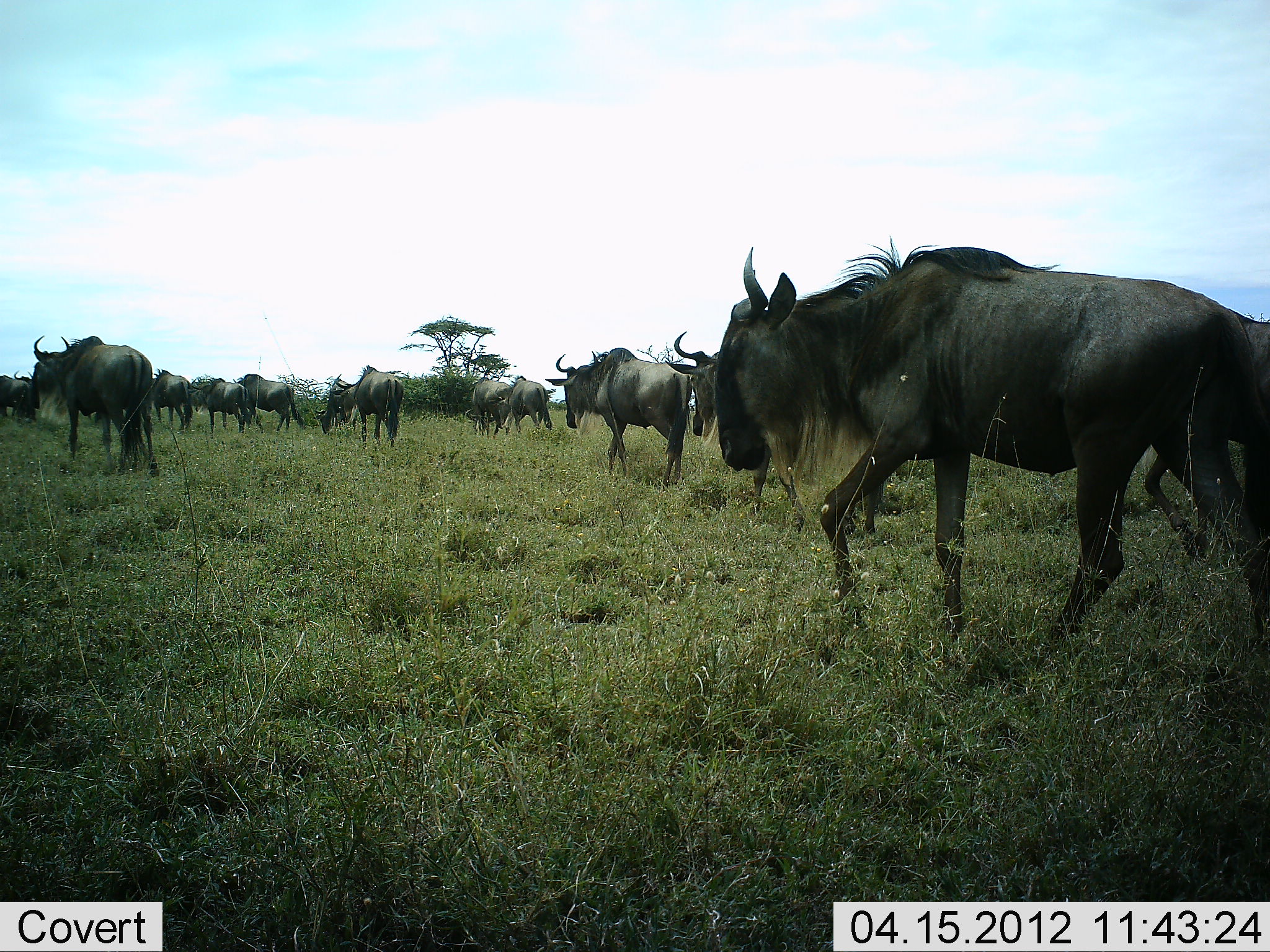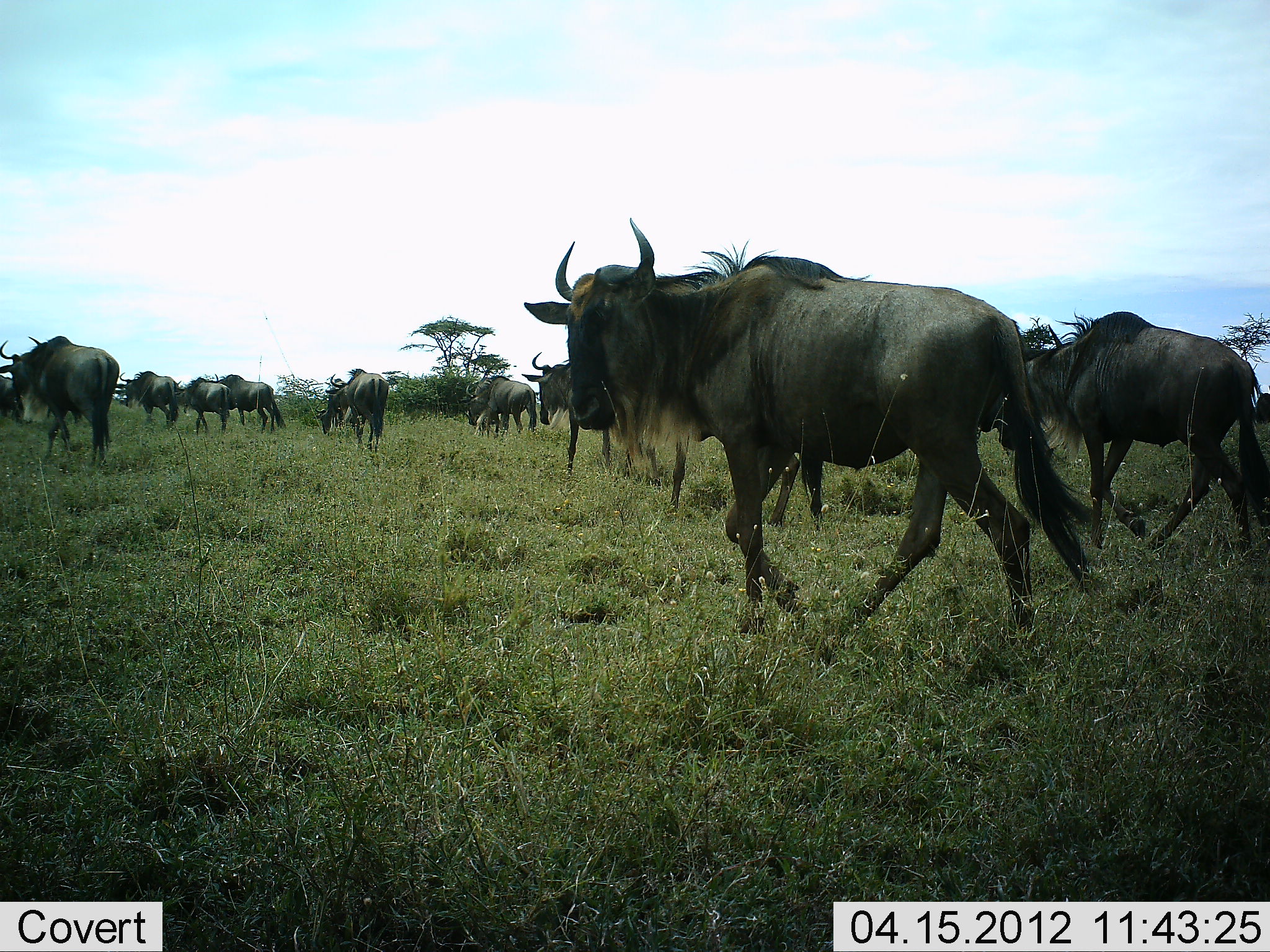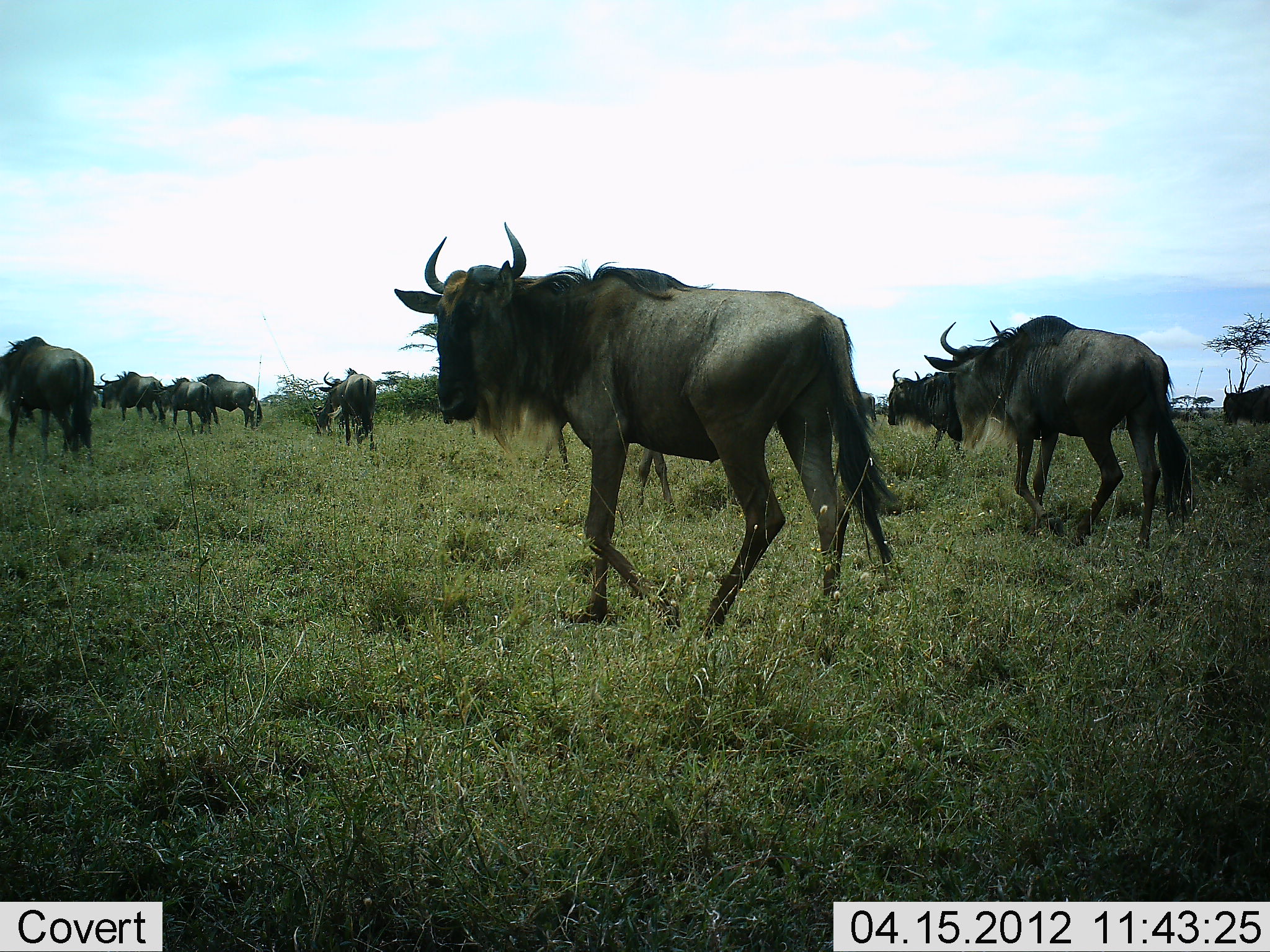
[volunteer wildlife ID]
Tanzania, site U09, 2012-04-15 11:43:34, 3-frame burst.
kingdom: Animalia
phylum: Chordata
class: Mammalia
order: Artiodactyla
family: Bovidae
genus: Connochaetes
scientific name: Connochaetes taurinus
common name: blue wildebeest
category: wildebeest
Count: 11-50.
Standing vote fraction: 0%.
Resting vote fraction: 0%.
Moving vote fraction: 100%.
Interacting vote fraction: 0%.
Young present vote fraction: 0%.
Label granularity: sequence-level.